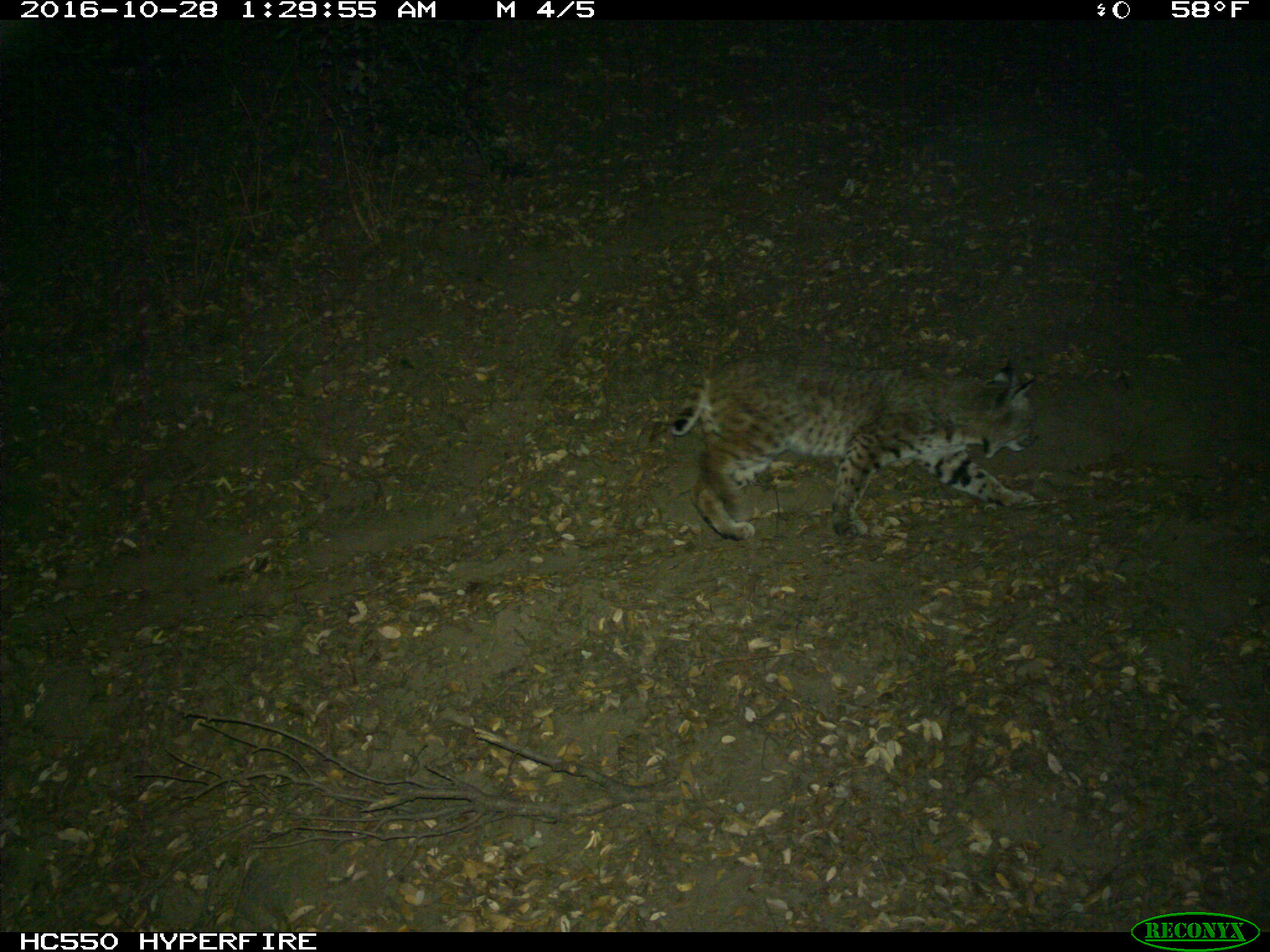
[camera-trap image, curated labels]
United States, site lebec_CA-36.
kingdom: Animalia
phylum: Chordata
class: Mammalia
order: Carnivora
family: Felidae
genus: Lynx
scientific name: Lynx rufus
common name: bobcat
Lynx rufus (bobcat).